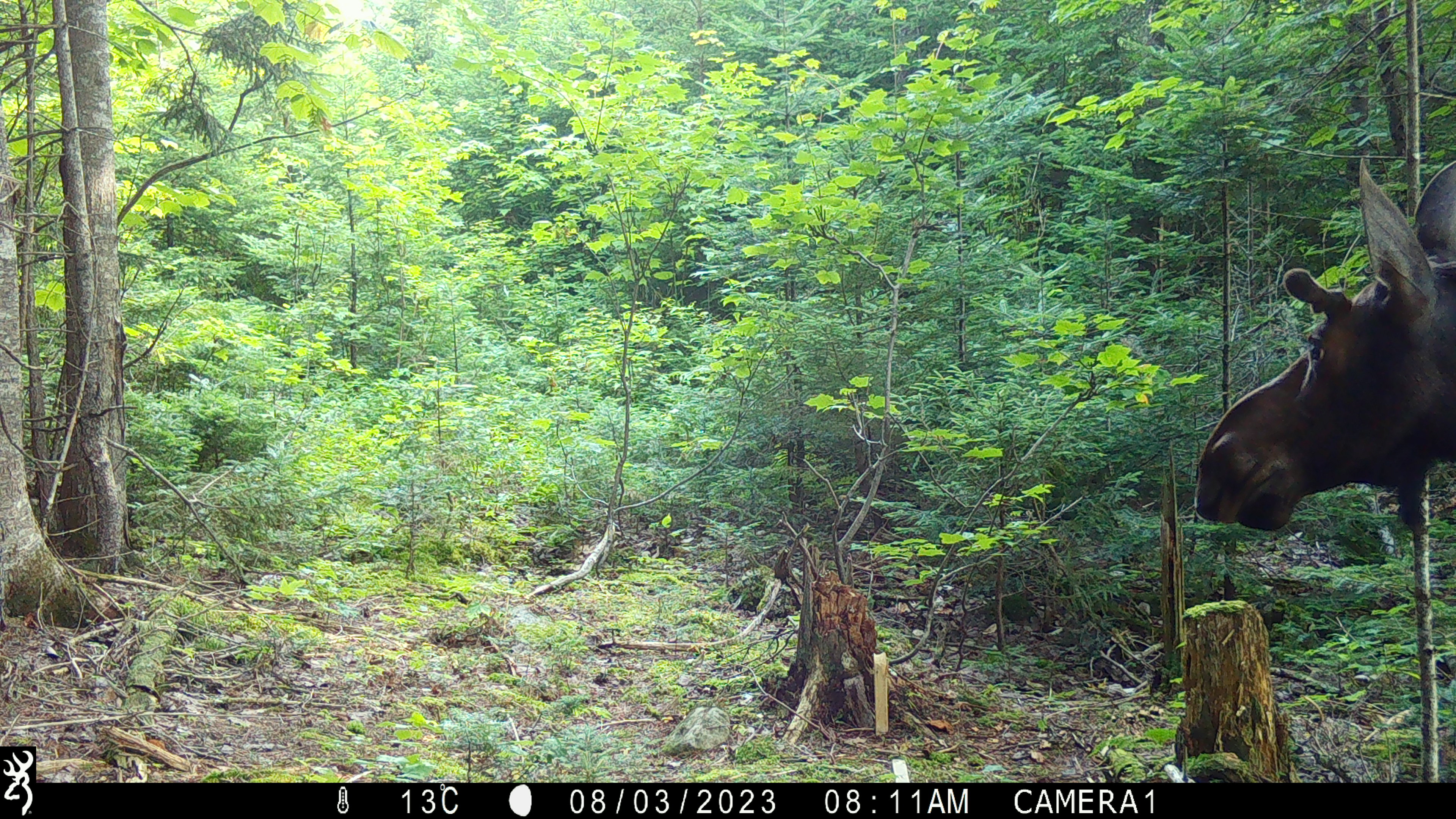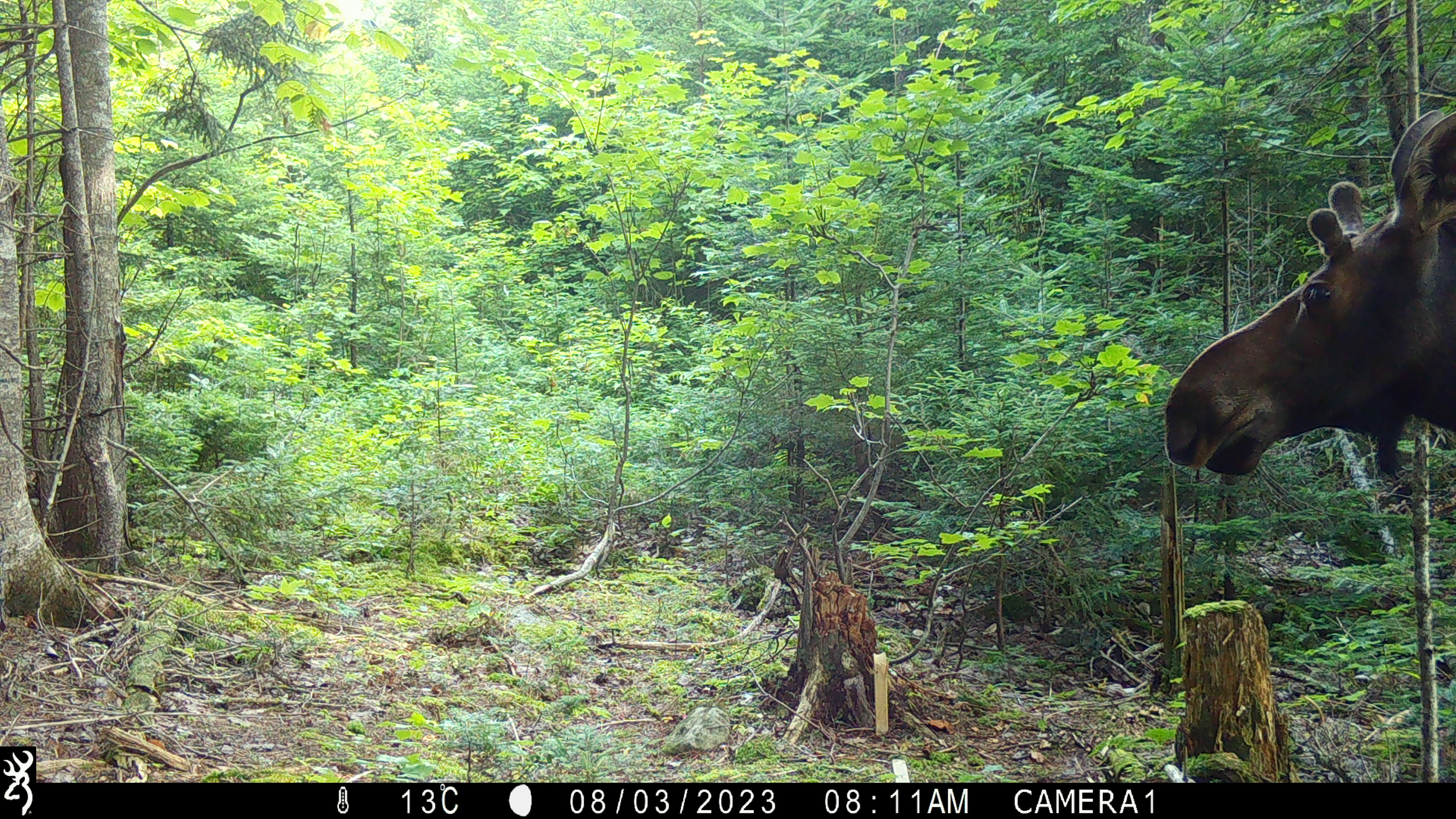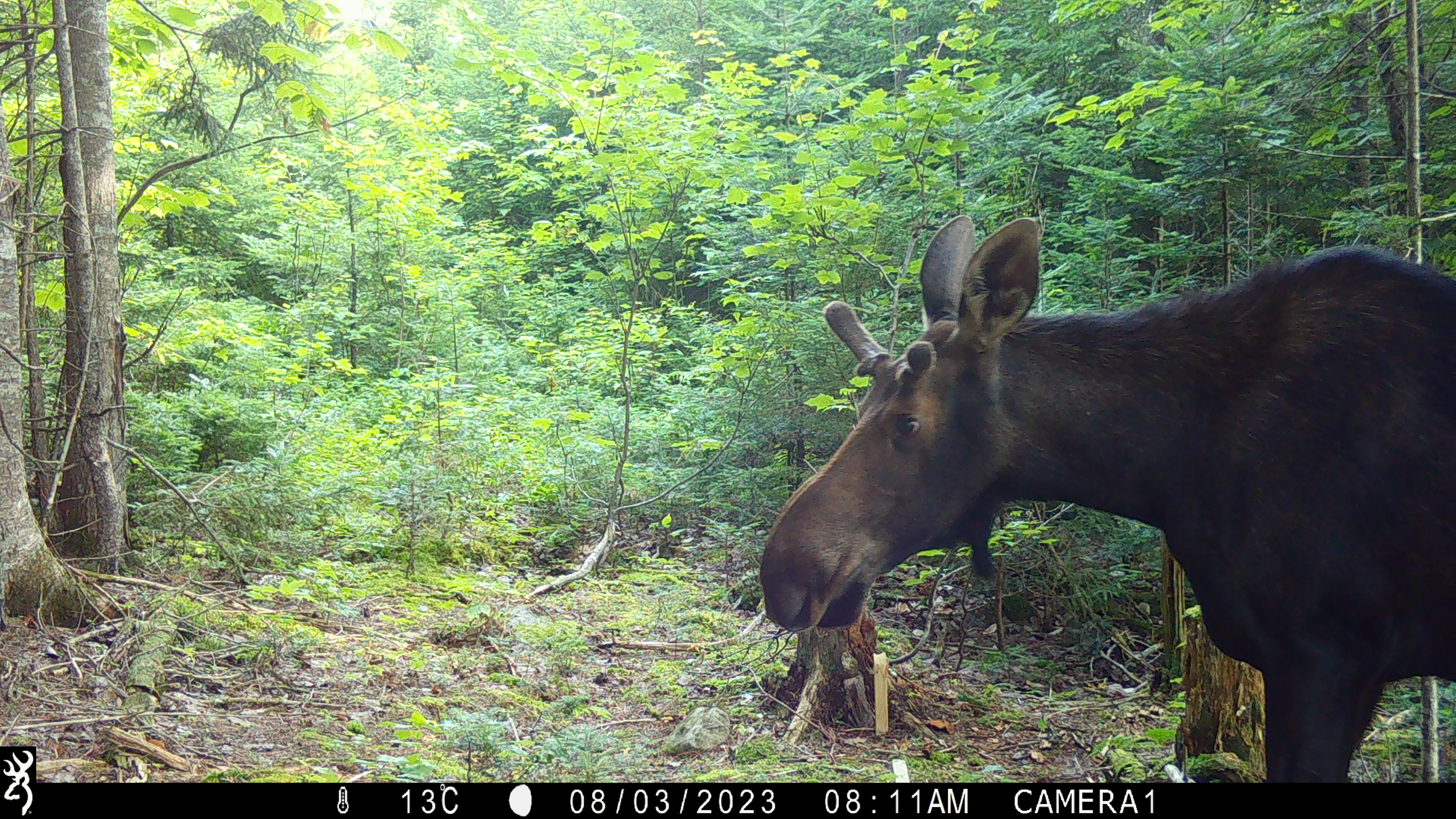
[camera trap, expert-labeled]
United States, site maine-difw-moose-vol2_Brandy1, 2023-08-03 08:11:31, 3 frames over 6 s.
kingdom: Animalia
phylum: Chordata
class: Mammalia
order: Artiodactyla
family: Cervidae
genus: Alces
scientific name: Alces alces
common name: moose